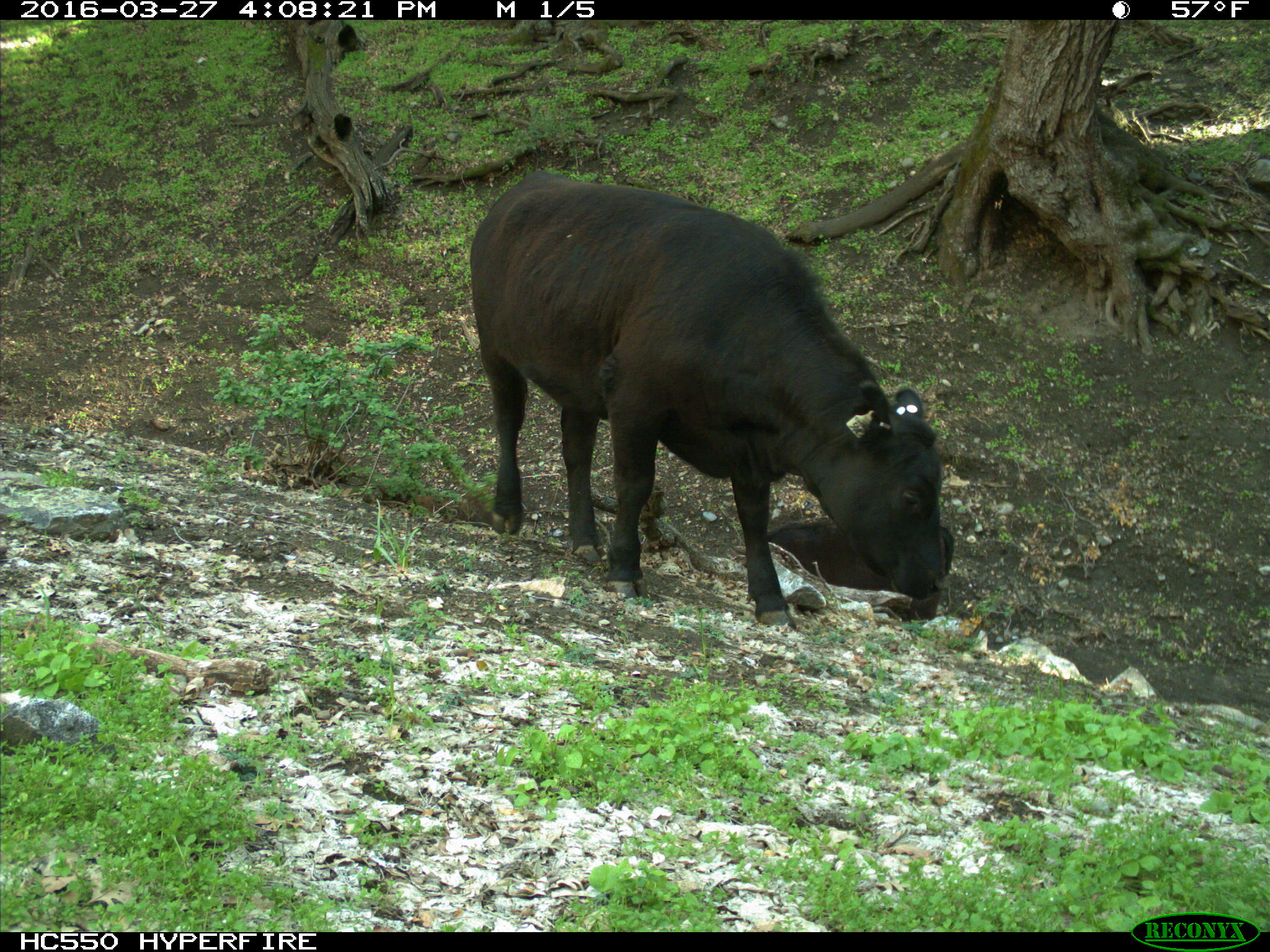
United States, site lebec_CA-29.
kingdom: Animalia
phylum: Chordata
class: Mammalia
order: Artiodactyla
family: Bovidae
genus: Bos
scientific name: Bos taurus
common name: domestic cow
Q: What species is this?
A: Bos taurus (domestic cow).